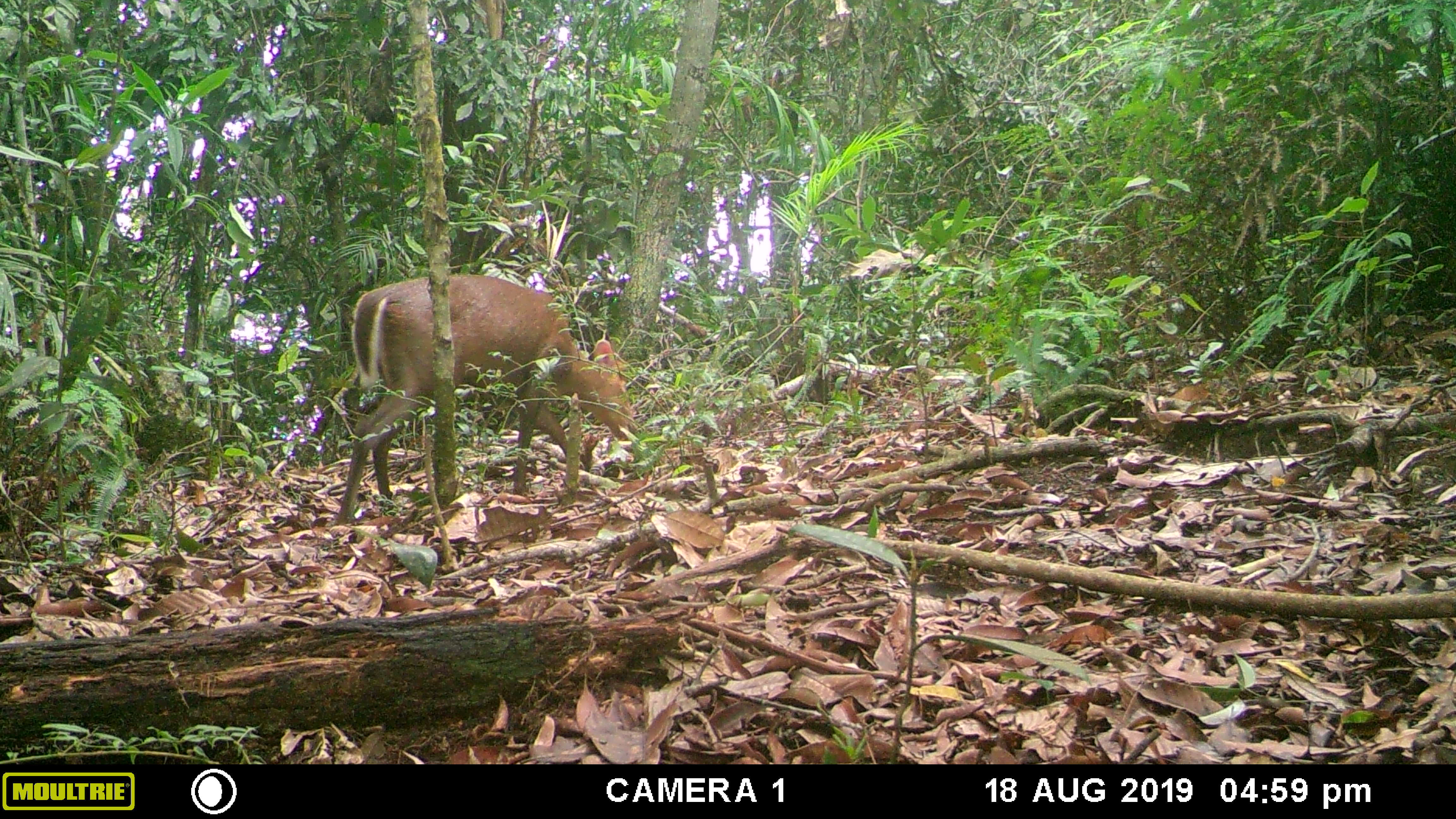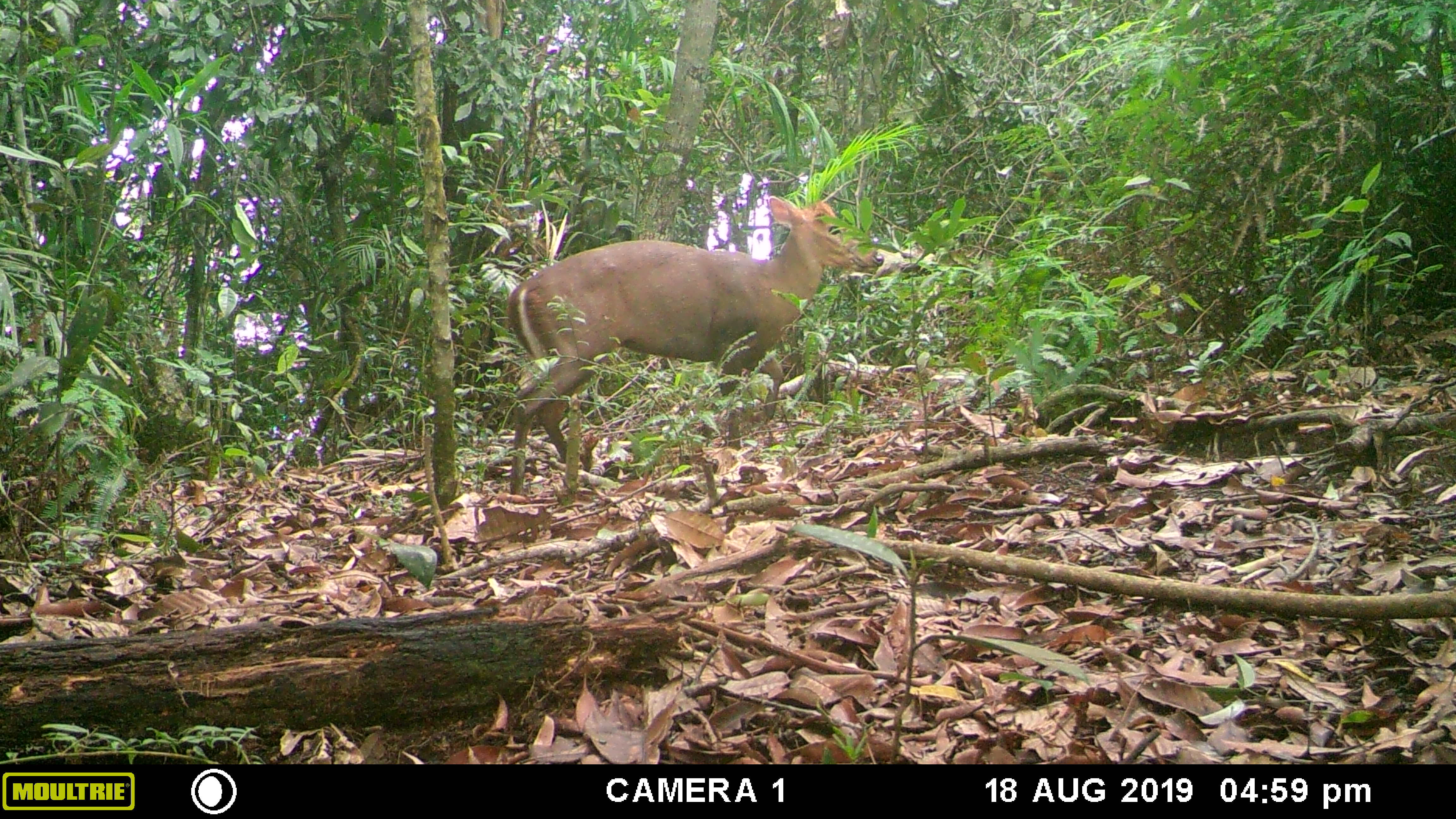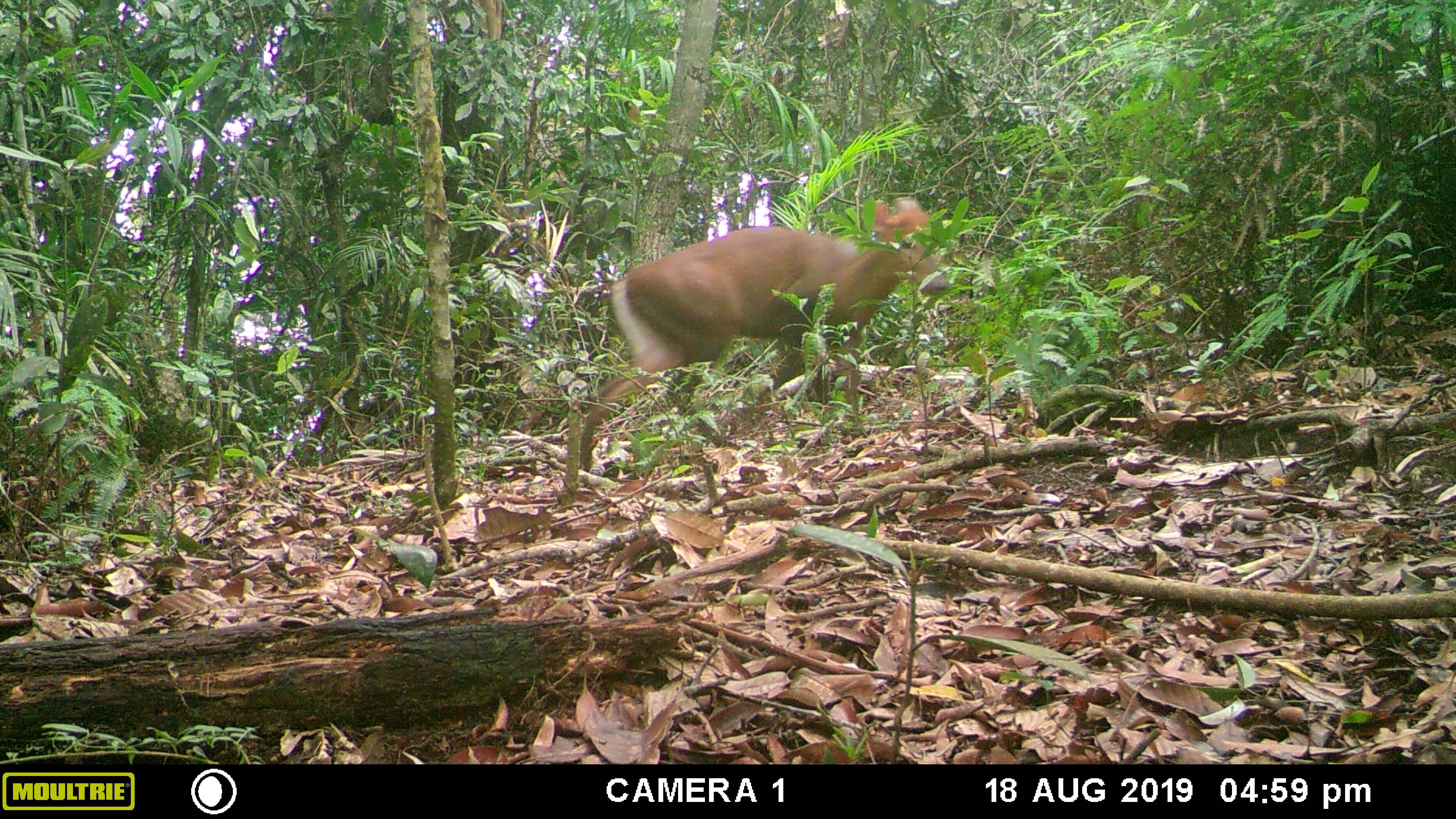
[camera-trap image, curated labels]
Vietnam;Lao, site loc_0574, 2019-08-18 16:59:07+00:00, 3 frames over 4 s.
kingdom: Animalia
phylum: Chordata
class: Mammalia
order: Artiodactyla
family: Cervidae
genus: Muntiacus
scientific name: Muntiacus rooseveltorum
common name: roosevelt's muntjac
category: roosevelts muntjac group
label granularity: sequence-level